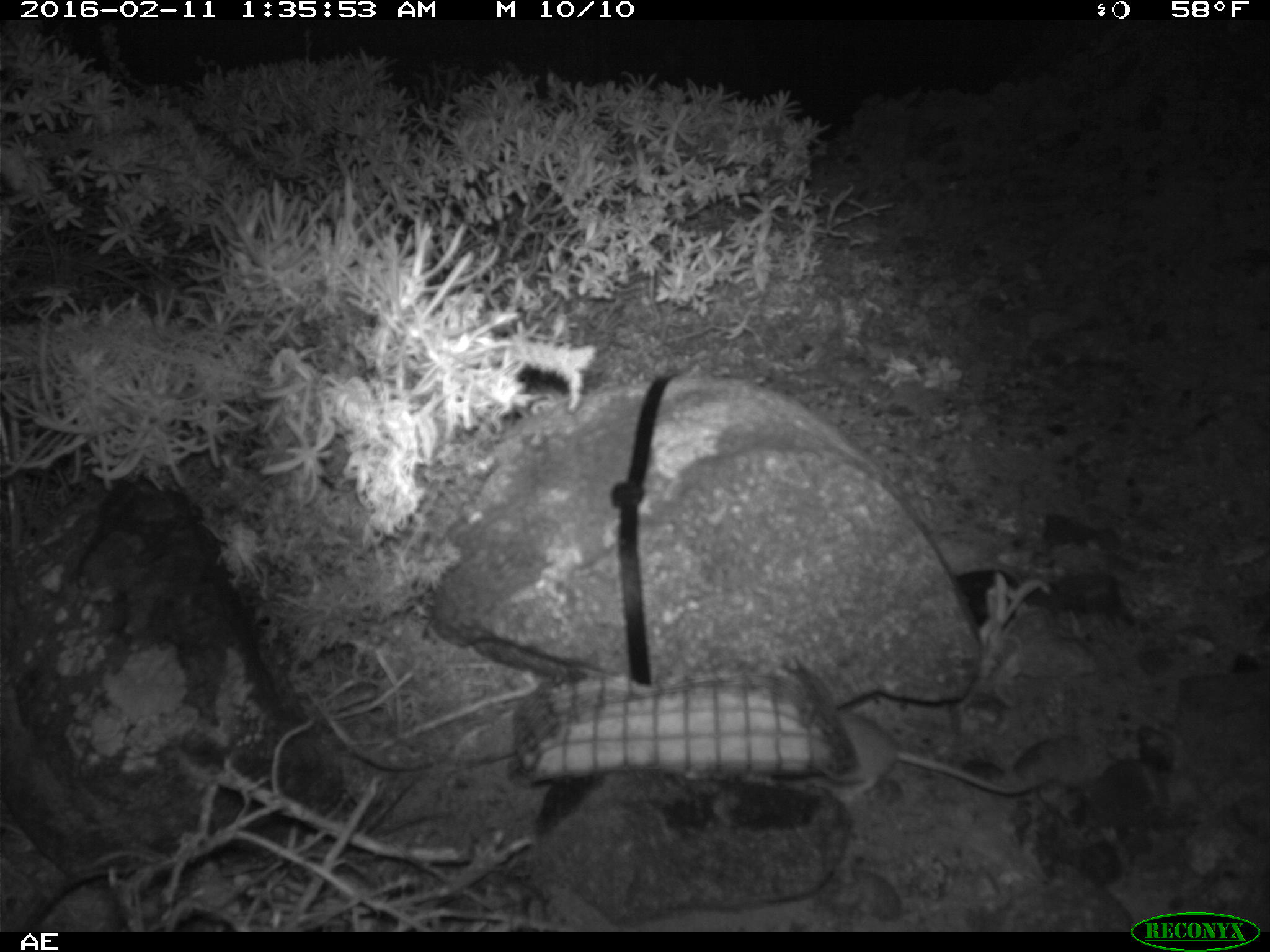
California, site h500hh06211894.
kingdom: Animalia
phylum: Chordata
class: Mammalia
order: Rodentia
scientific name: Rodentia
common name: rodent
Rodent (Rodentia).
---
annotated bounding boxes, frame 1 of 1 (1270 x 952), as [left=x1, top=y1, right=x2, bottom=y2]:
rodent: [left=819, top=708, right=1049, bottom=795]